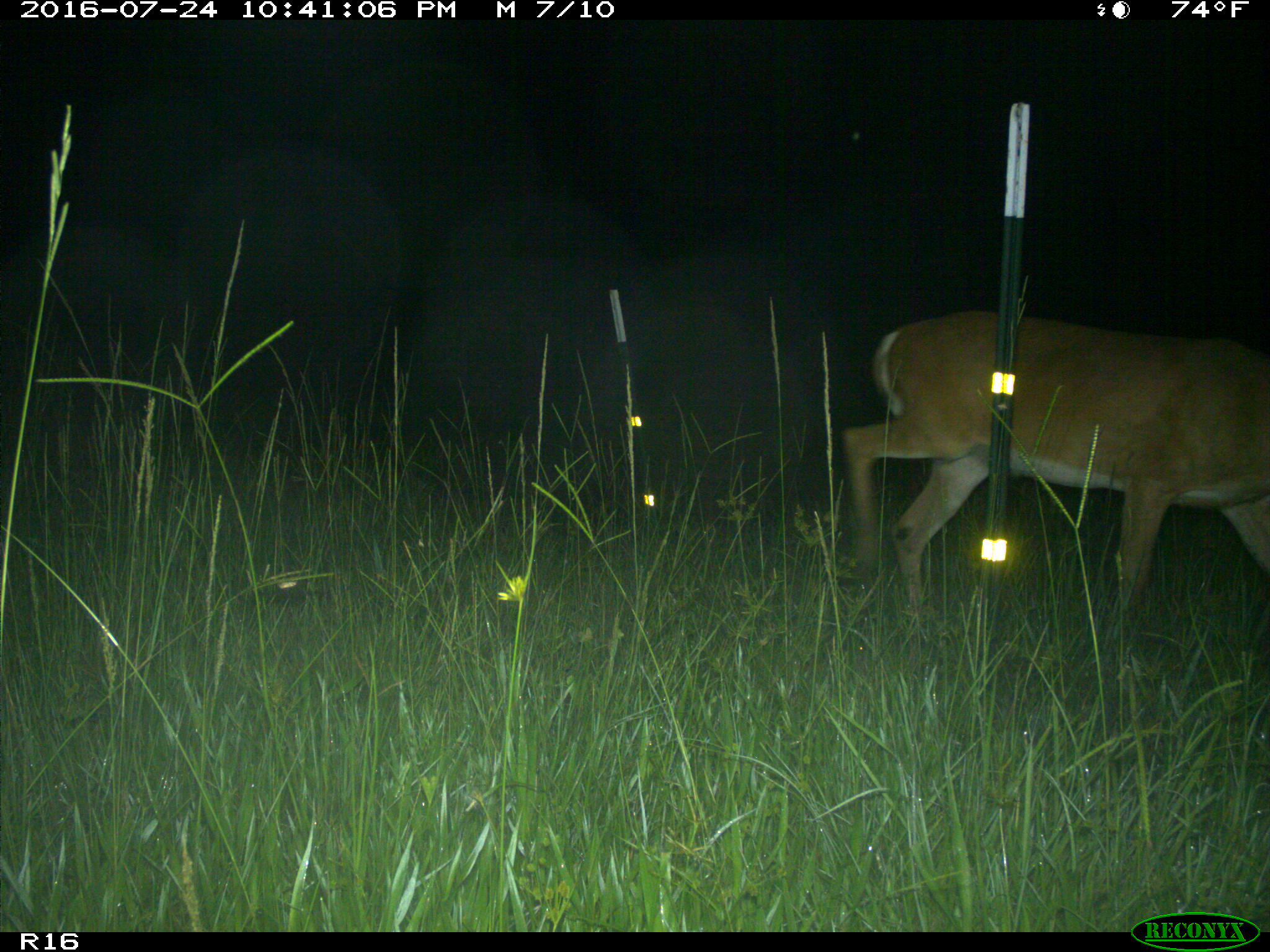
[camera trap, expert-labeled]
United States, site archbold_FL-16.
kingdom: Animalia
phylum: Chordata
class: Mammalia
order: Artiodactyla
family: Cervidae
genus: Odocoileus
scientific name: Odocoileus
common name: deer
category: unidentified deer